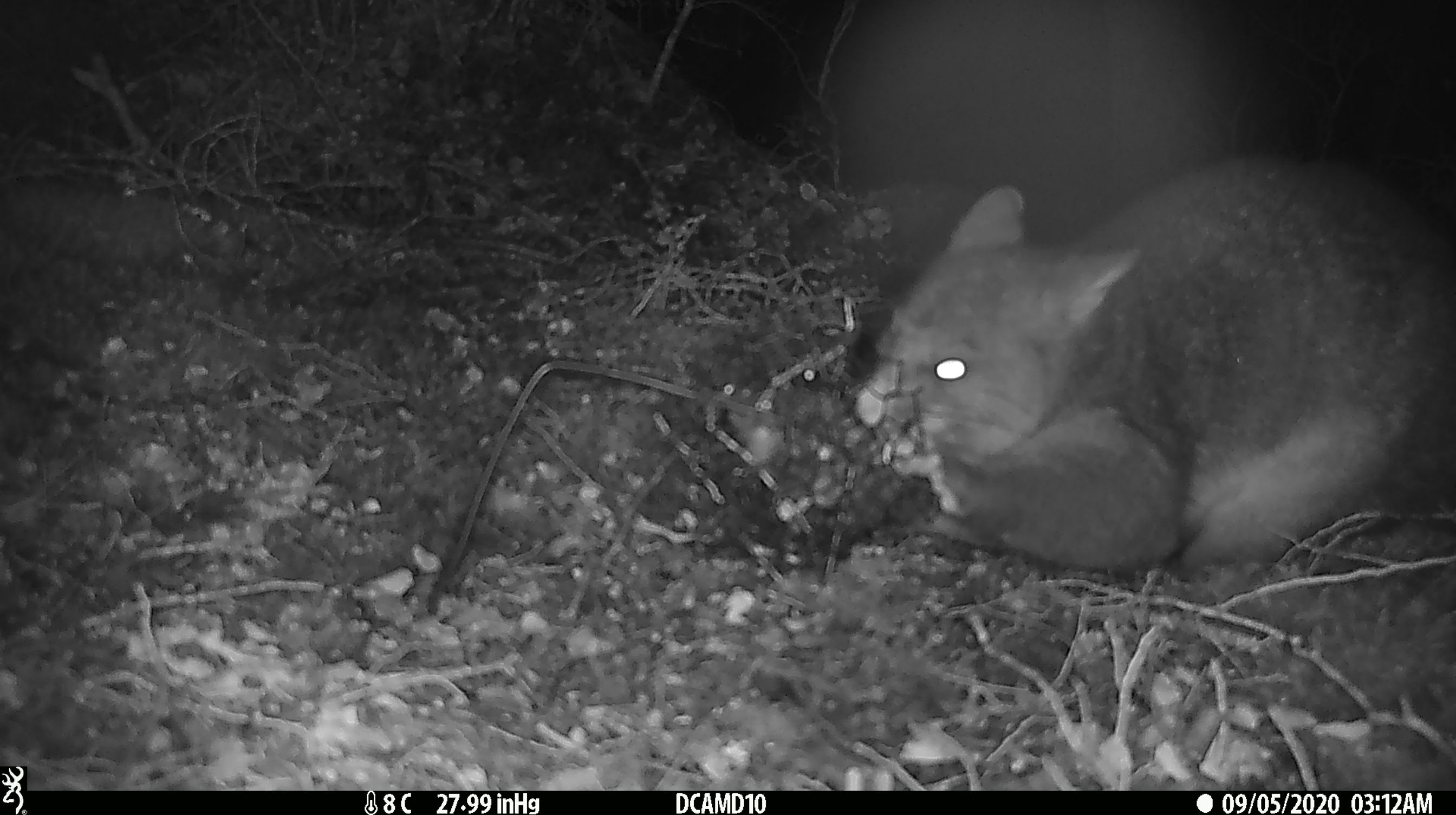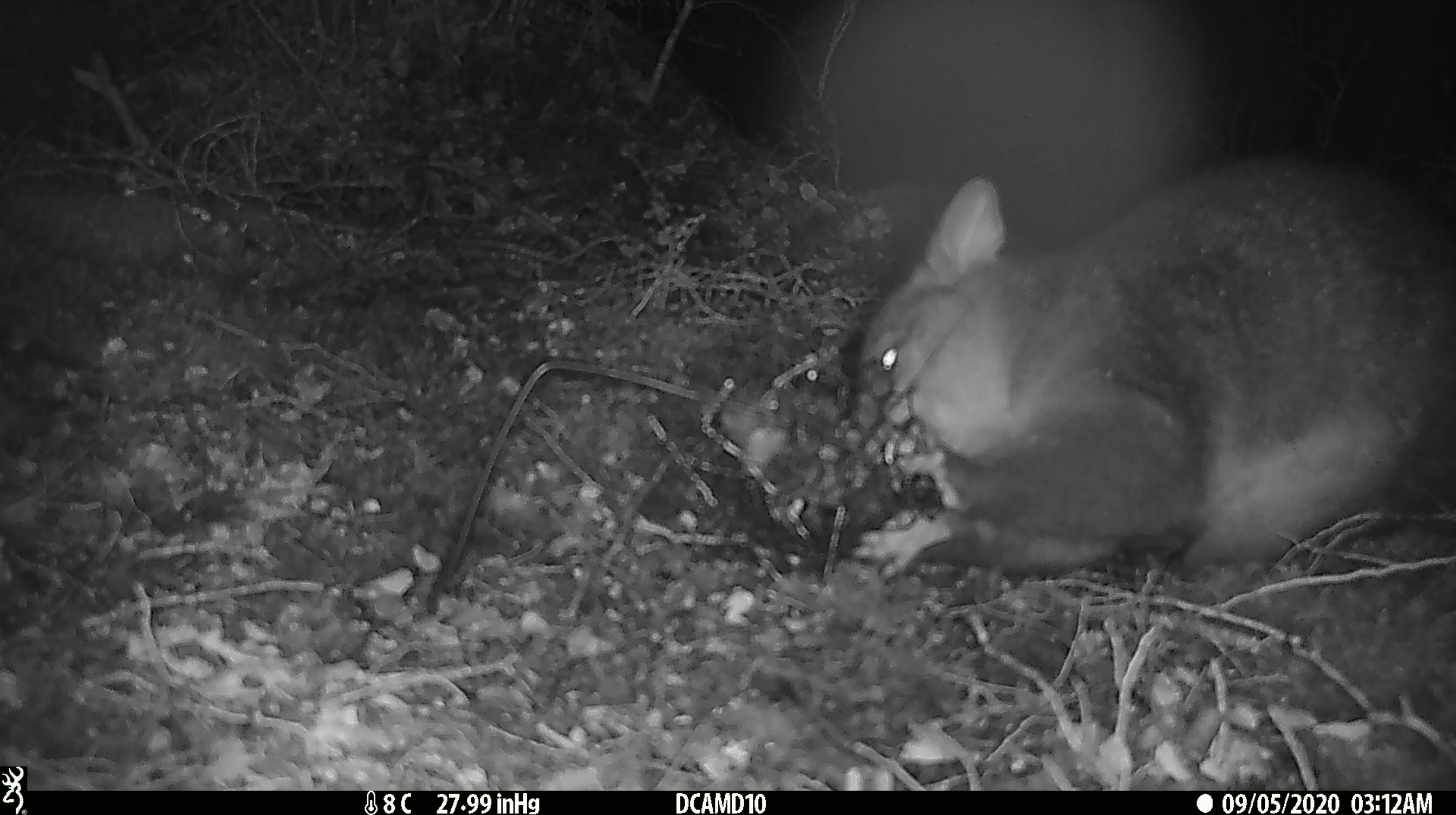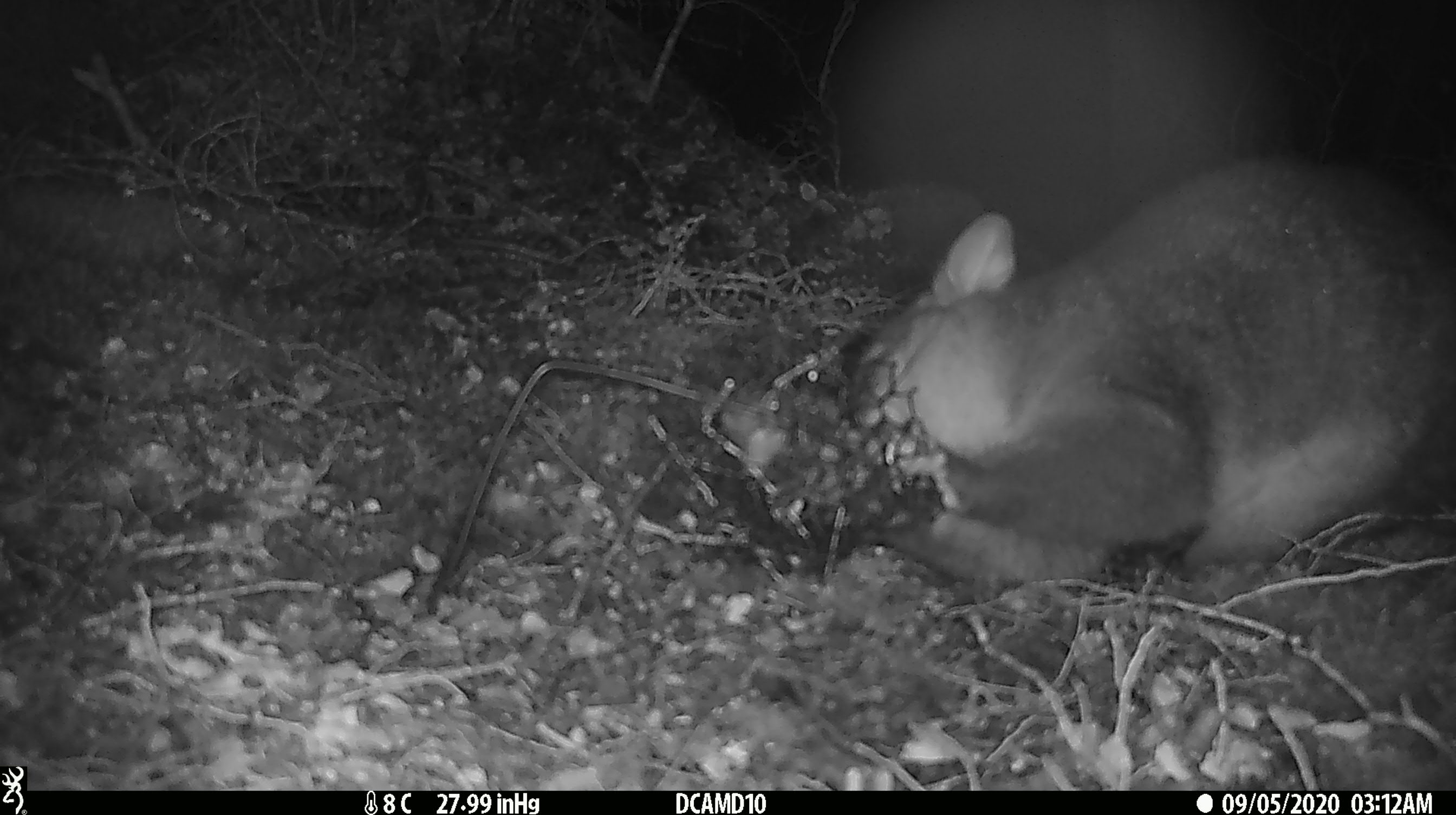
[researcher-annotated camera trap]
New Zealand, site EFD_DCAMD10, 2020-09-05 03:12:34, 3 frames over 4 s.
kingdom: Animalia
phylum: Chordata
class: Mammalia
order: Diprotodontia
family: Phalangeridae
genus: Trichosurus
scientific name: Trichosurus vulpecula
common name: common brushtail possum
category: possum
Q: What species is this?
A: Possum (common brushtail possum) (Trichosurus vulpecula).